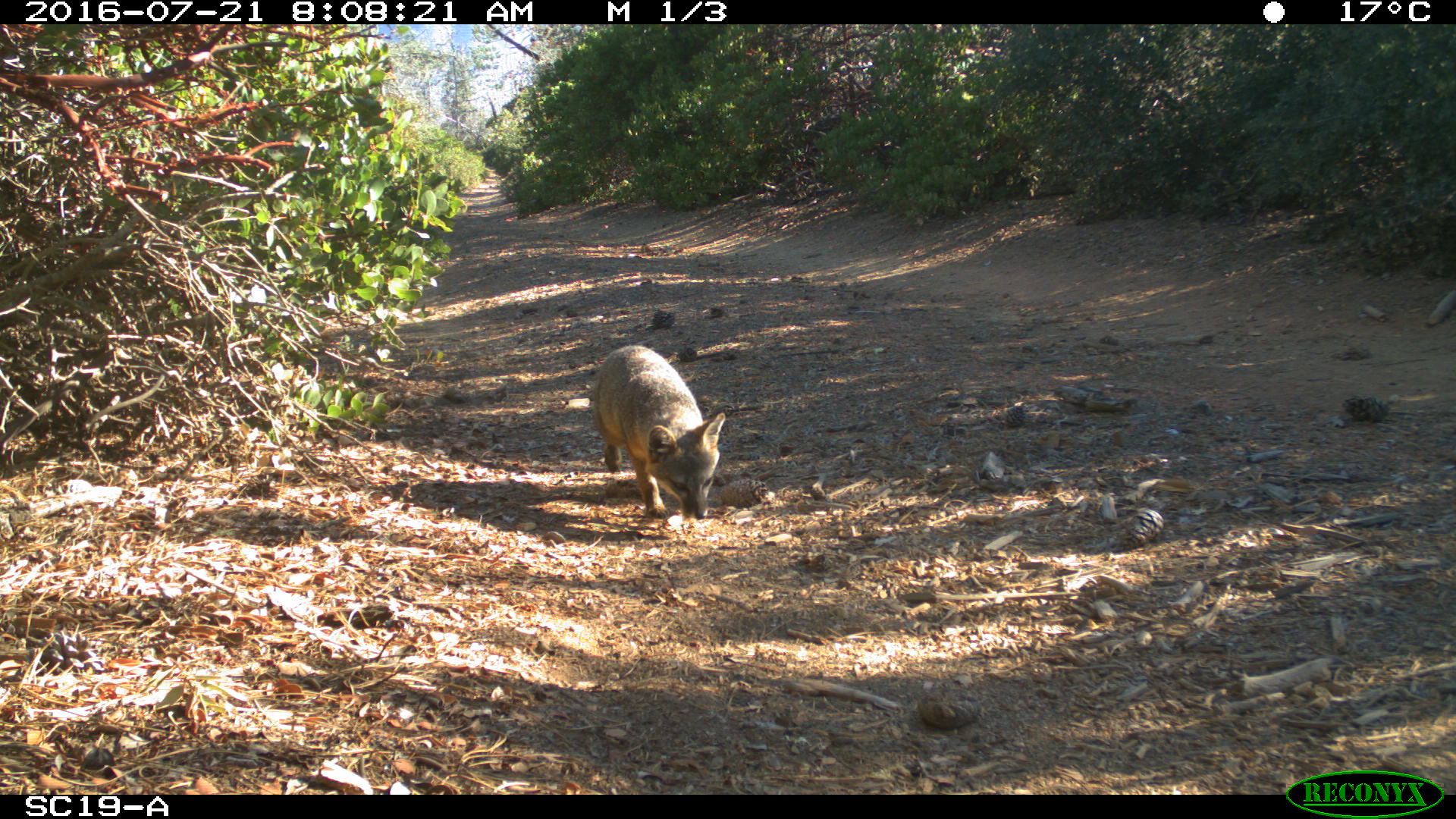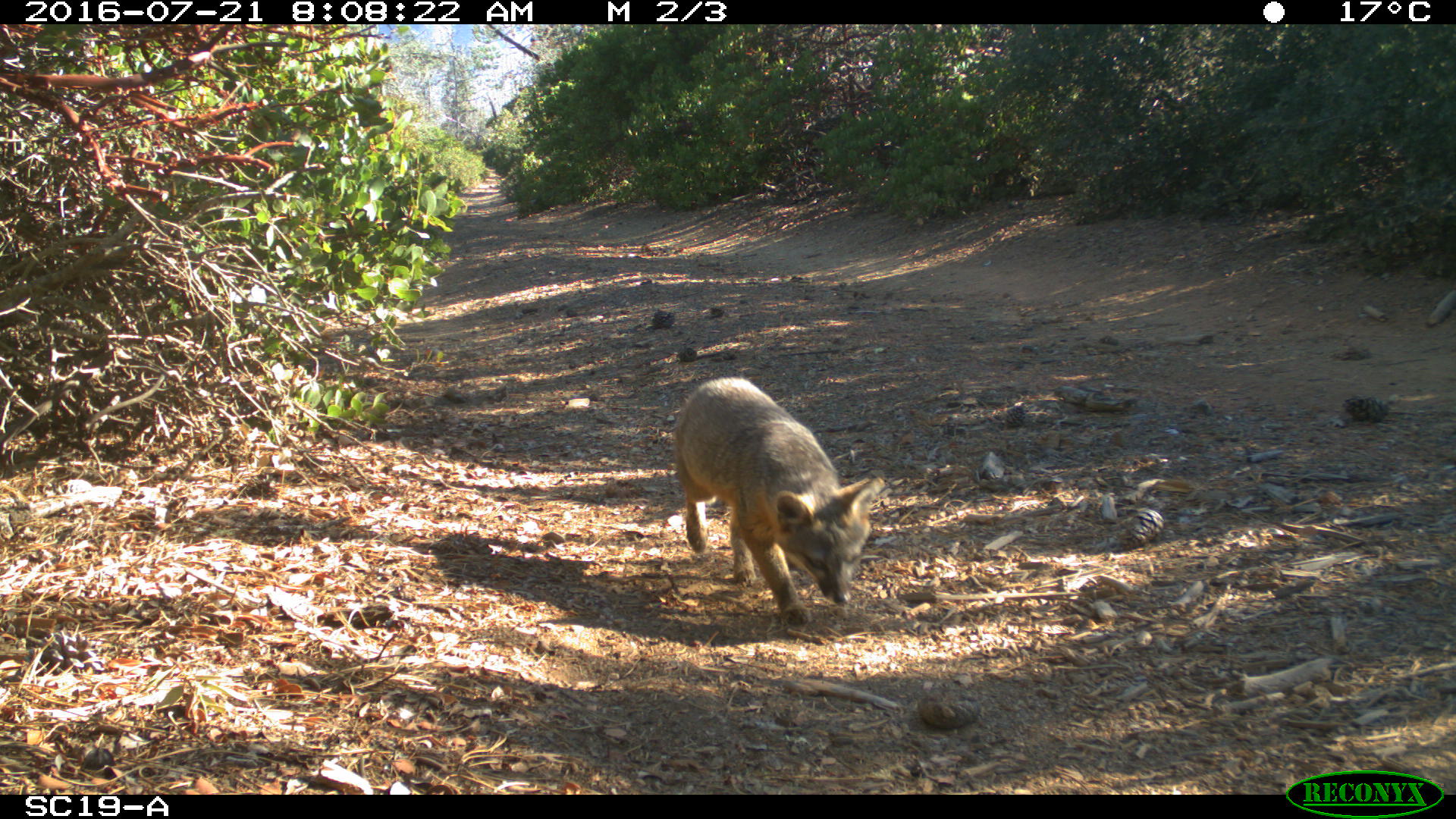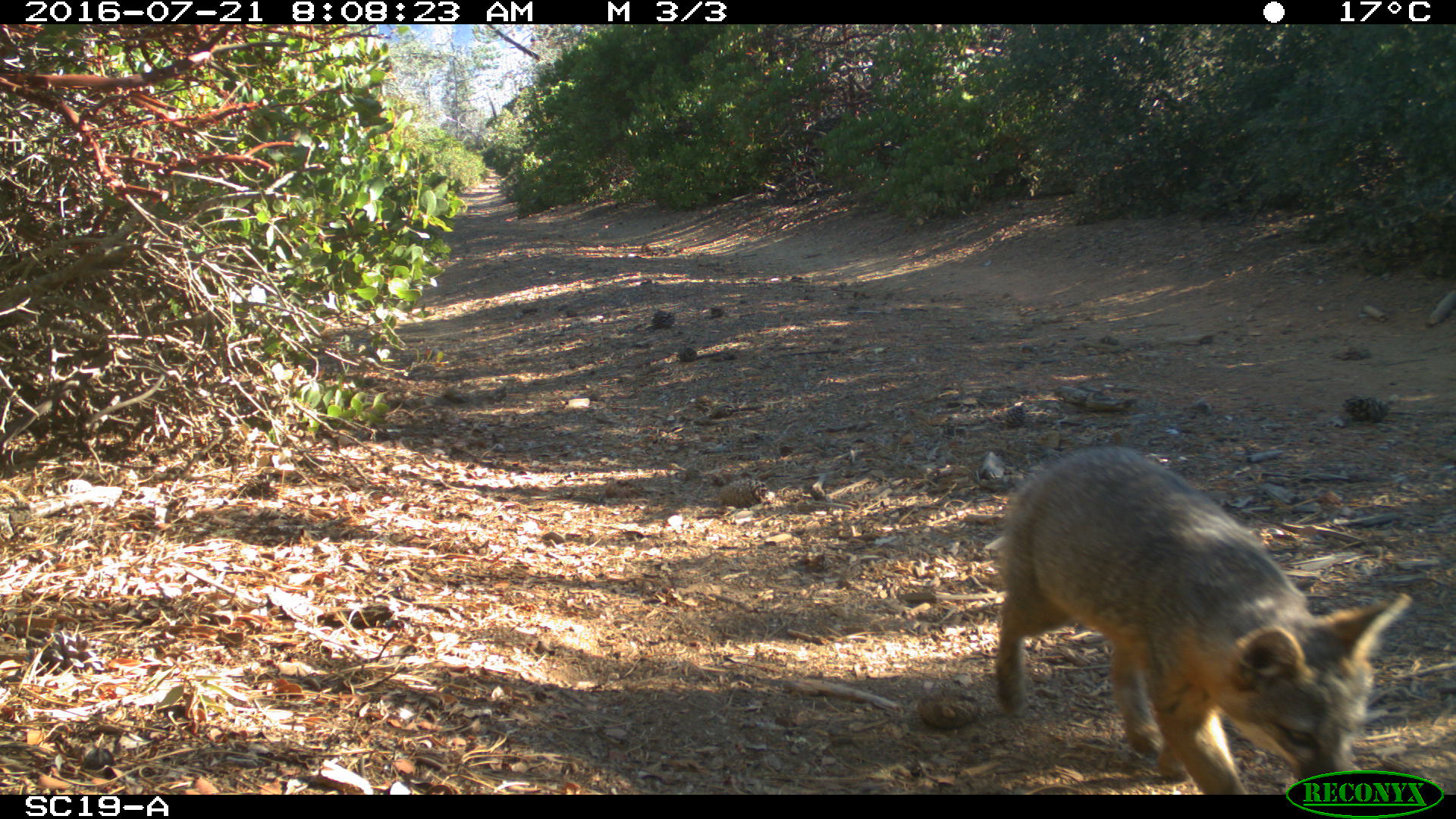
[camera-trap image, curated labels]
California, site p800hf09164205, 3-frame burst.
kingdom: Animalia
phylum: Chordata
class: Mammalia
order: Carnivora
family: Canidae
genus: Urocyon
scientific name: Urocyon littoralis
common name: island fox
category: fox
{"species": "fox (island fox) (Urocyon littoralis)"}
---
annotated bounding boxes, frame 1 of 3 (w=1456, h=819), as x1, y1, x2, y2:
fox: 591, 342, 727, 522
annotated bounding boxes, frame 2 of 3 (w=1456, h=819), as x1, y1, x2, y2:
fox: 673, 376, 886, 626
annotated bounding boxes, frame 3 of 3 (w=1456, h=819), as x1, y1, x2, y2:
fox: 994, 444, 1411, 795